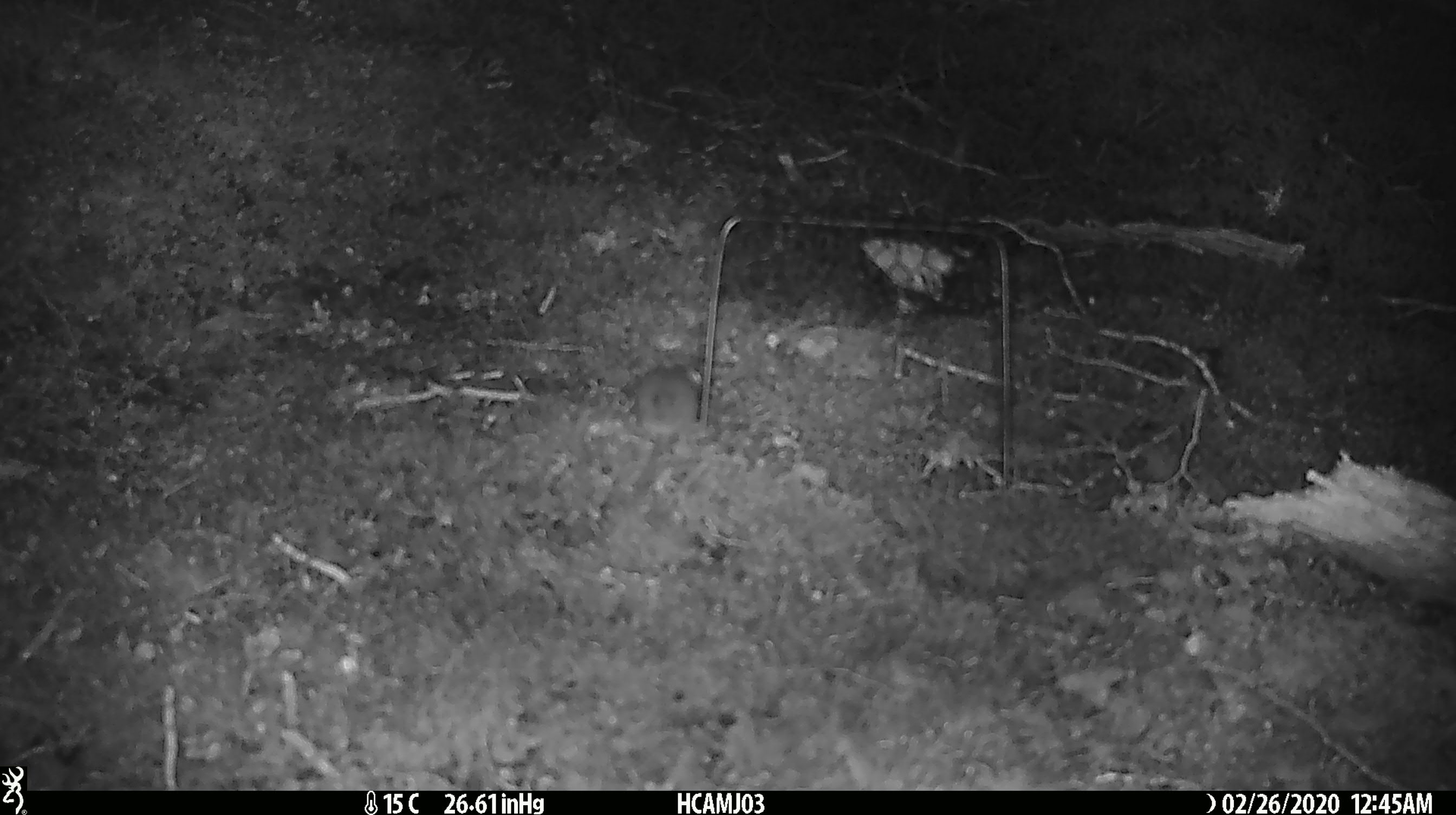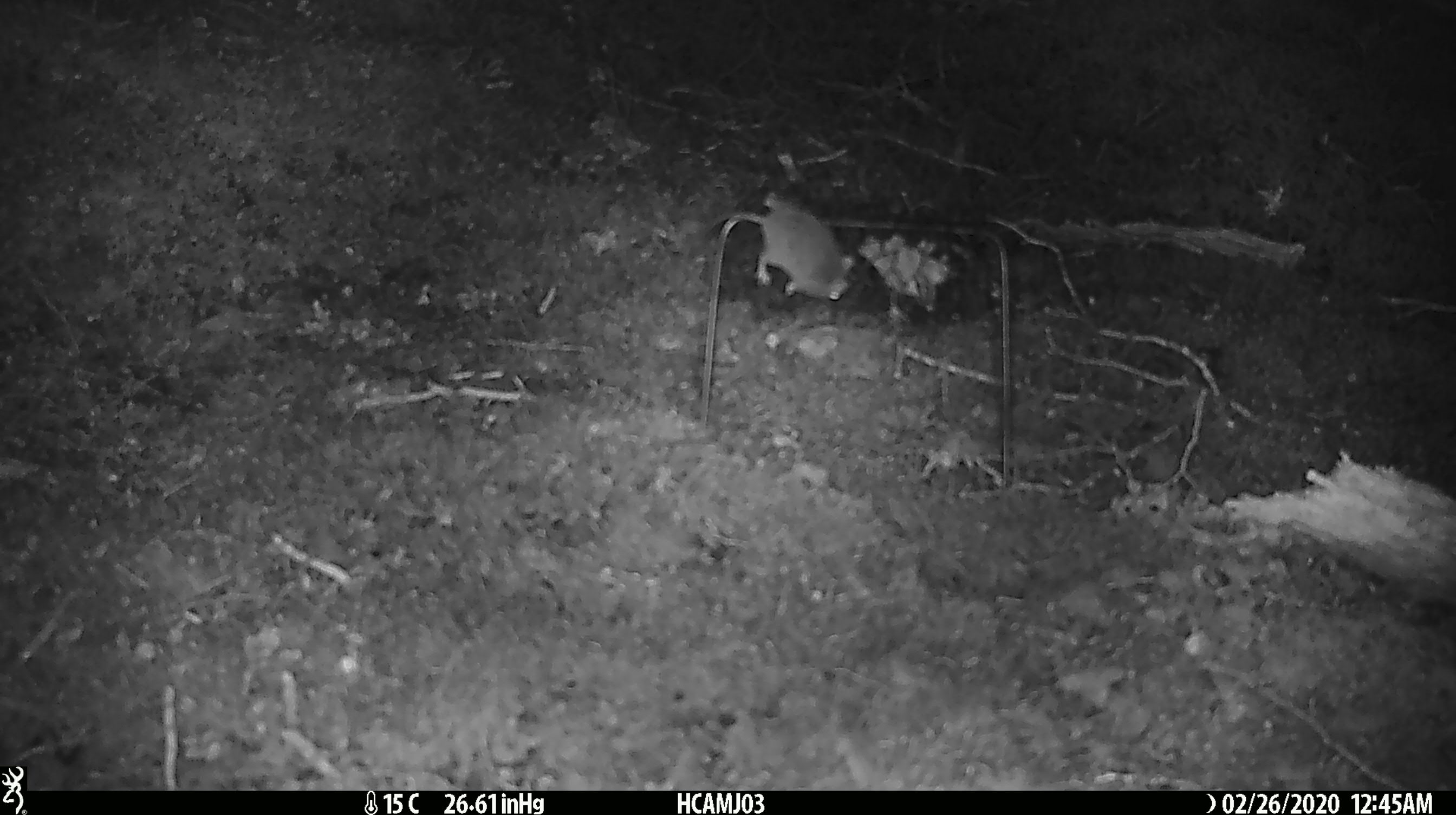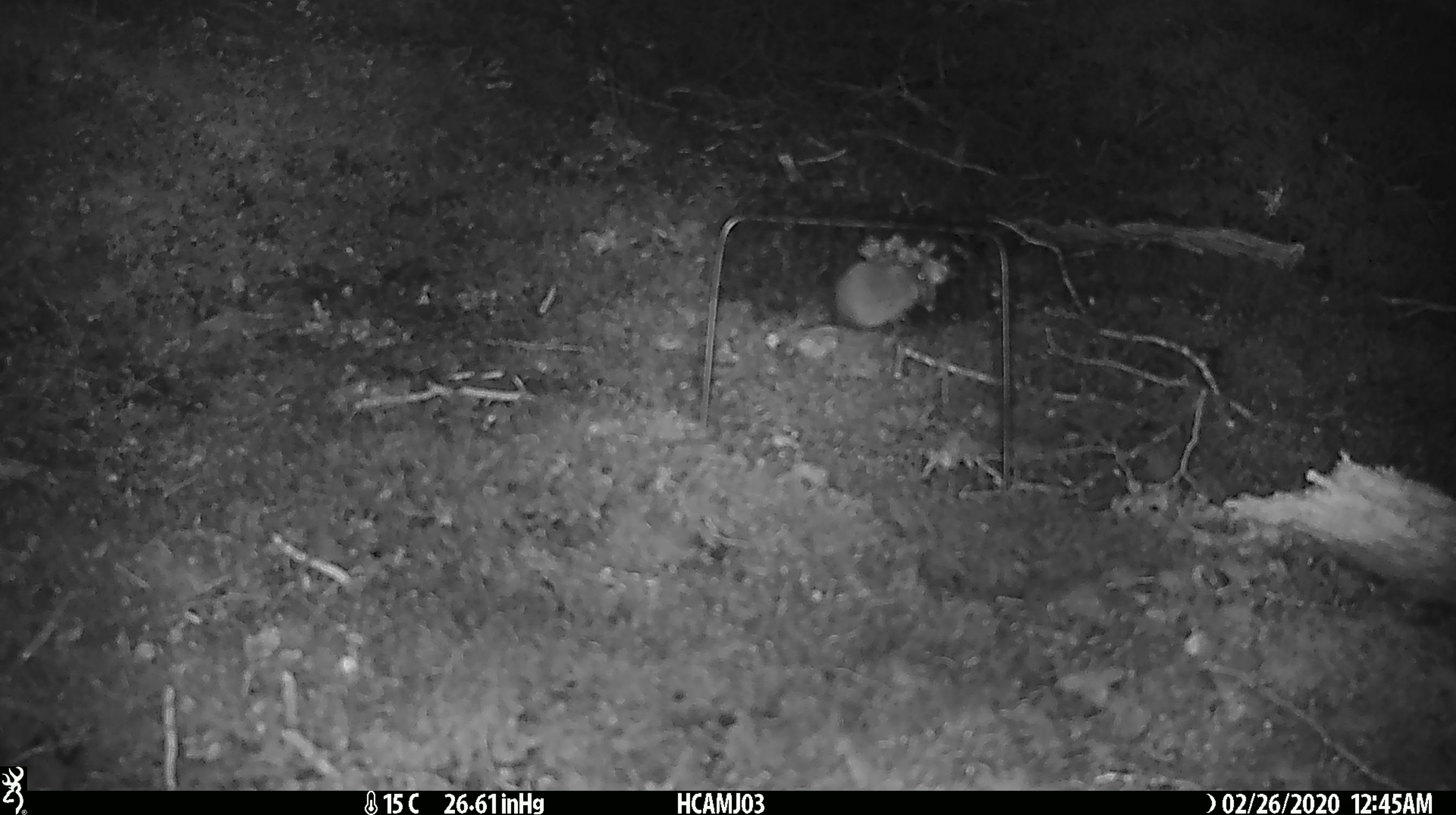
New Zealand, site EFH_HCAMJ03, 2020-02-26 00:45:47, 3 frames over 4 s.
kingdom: Animalia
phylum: Chordata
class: Mammalia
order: Rodentia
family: Muridae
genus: Mus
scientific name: Mus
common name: mouse